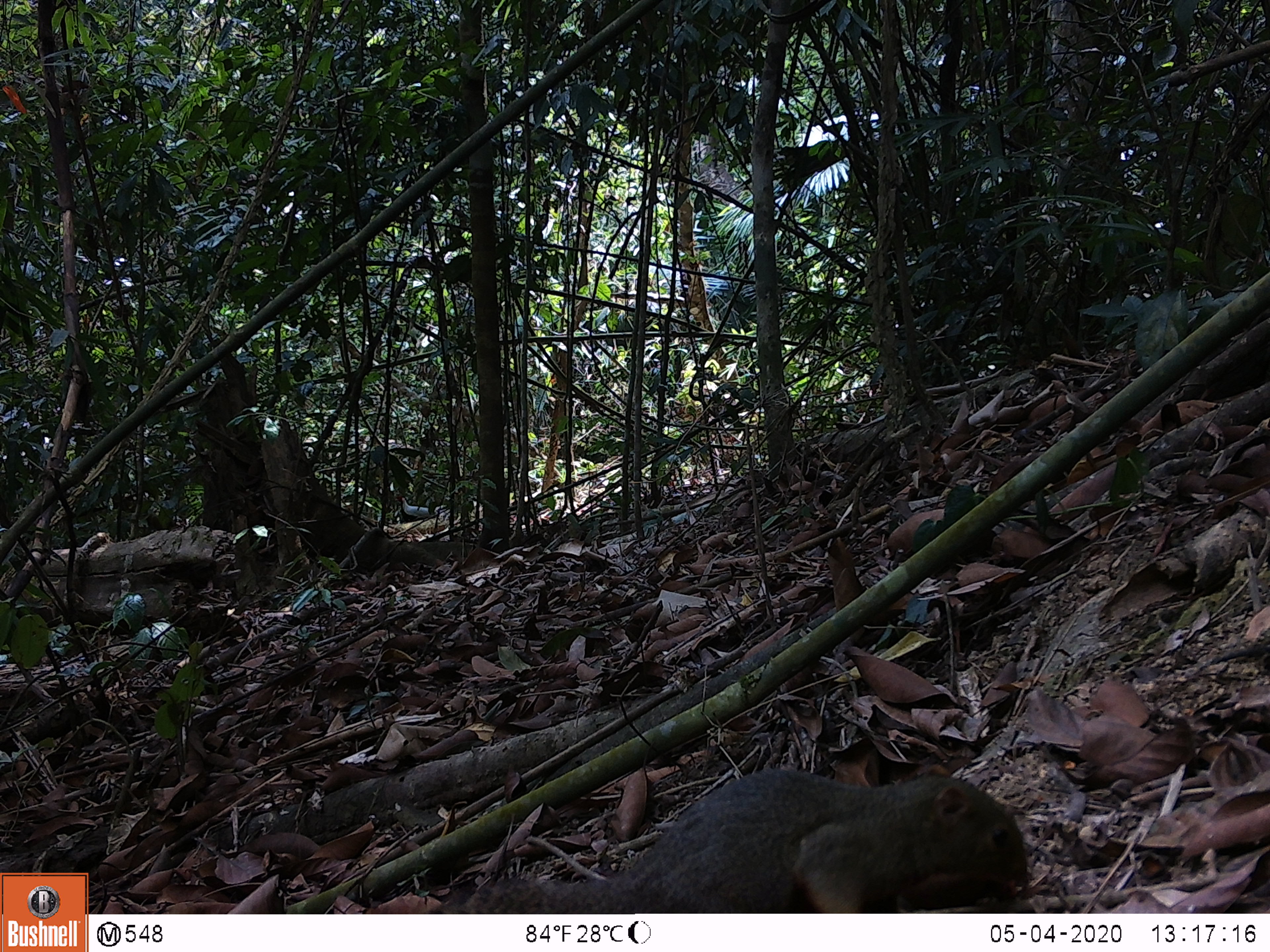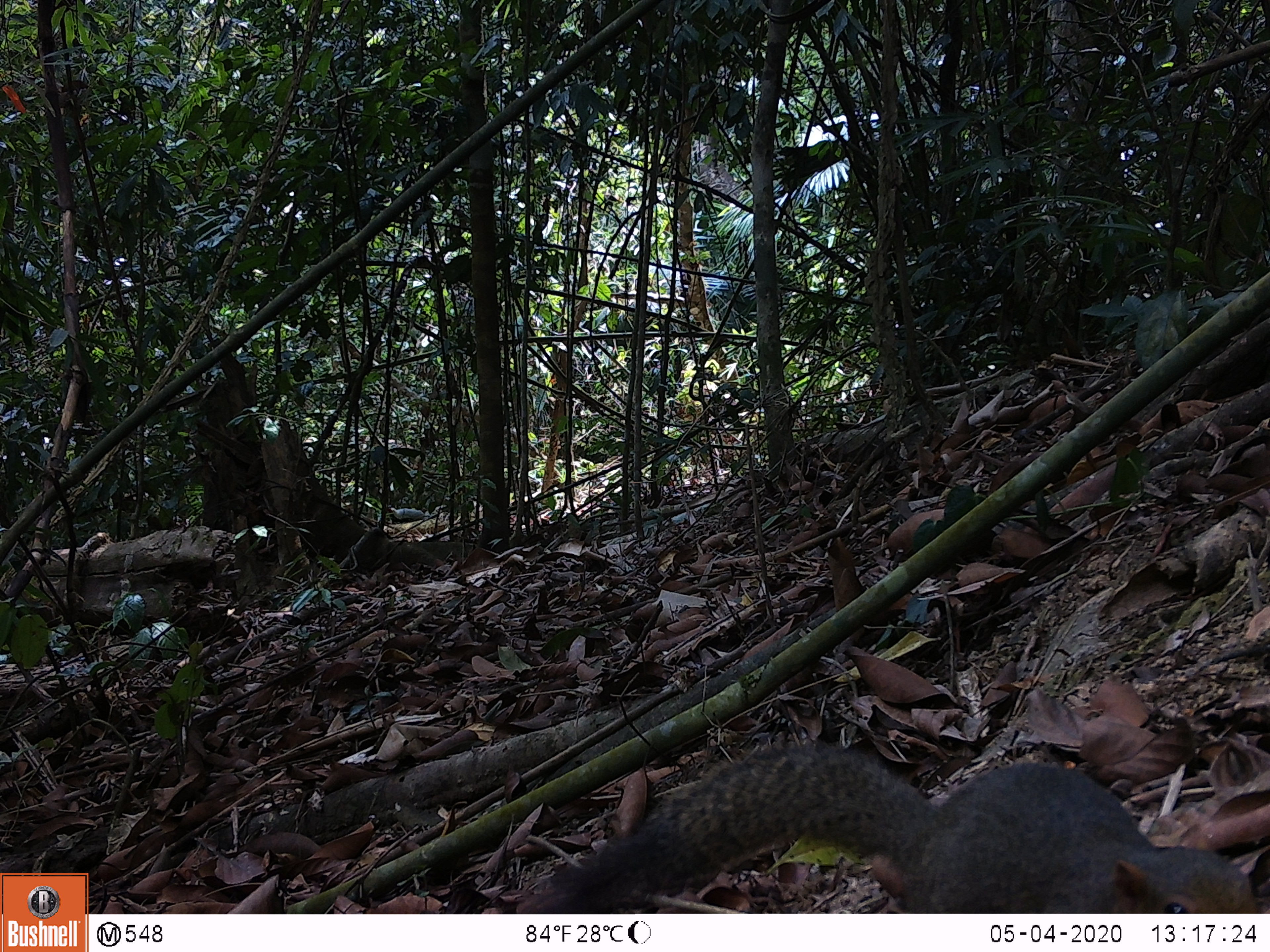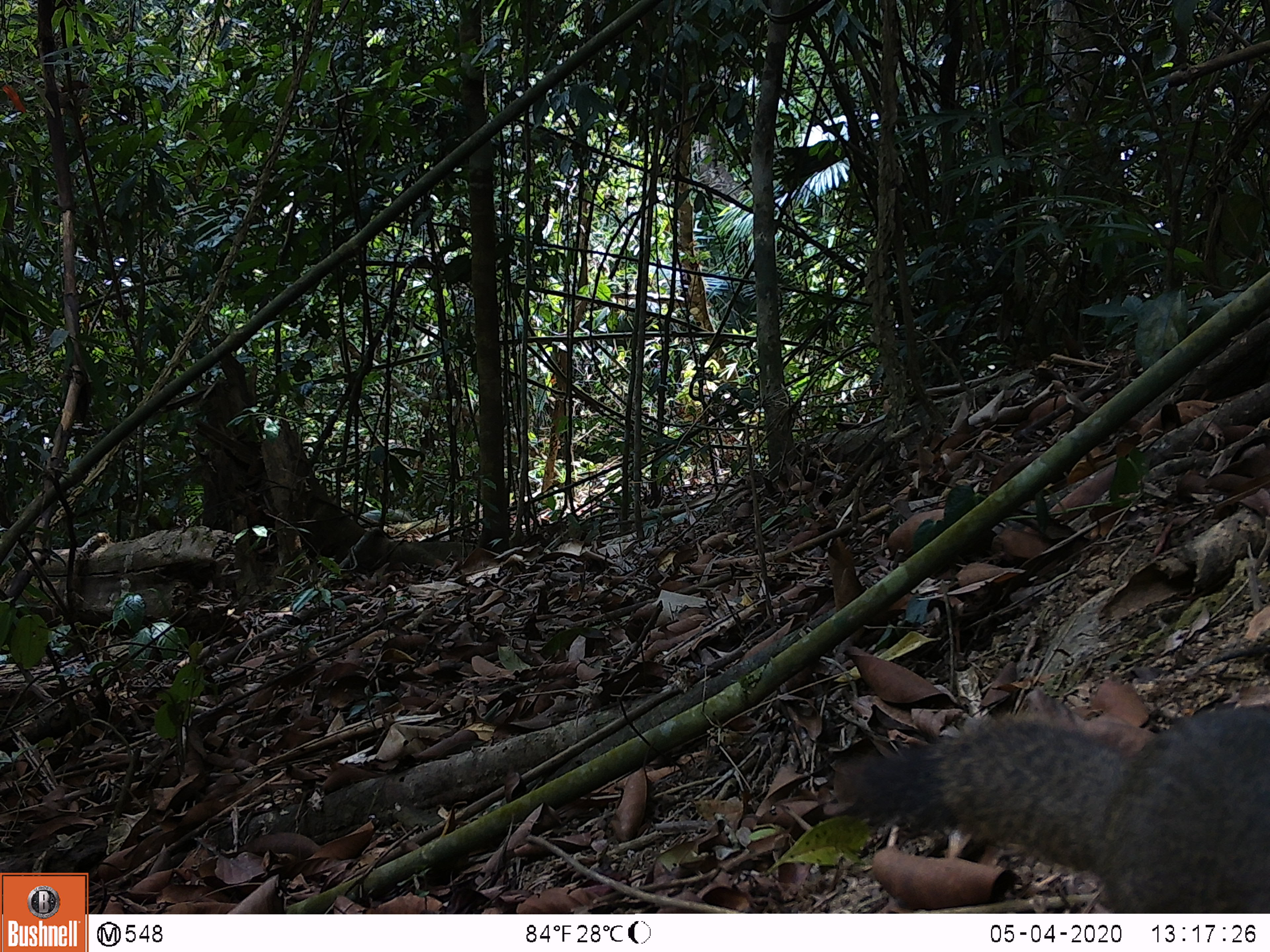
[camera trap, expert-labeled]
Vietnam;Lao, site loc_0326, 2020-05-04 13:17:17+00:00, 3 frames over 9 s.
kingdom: Animalia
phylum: Chordata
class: Mammalia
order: Rodentia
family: Sciuridae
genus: Callosciurus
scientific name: Callosciurus erythraeus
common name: pallas's squirrel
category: pallass squirrel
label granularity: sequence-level